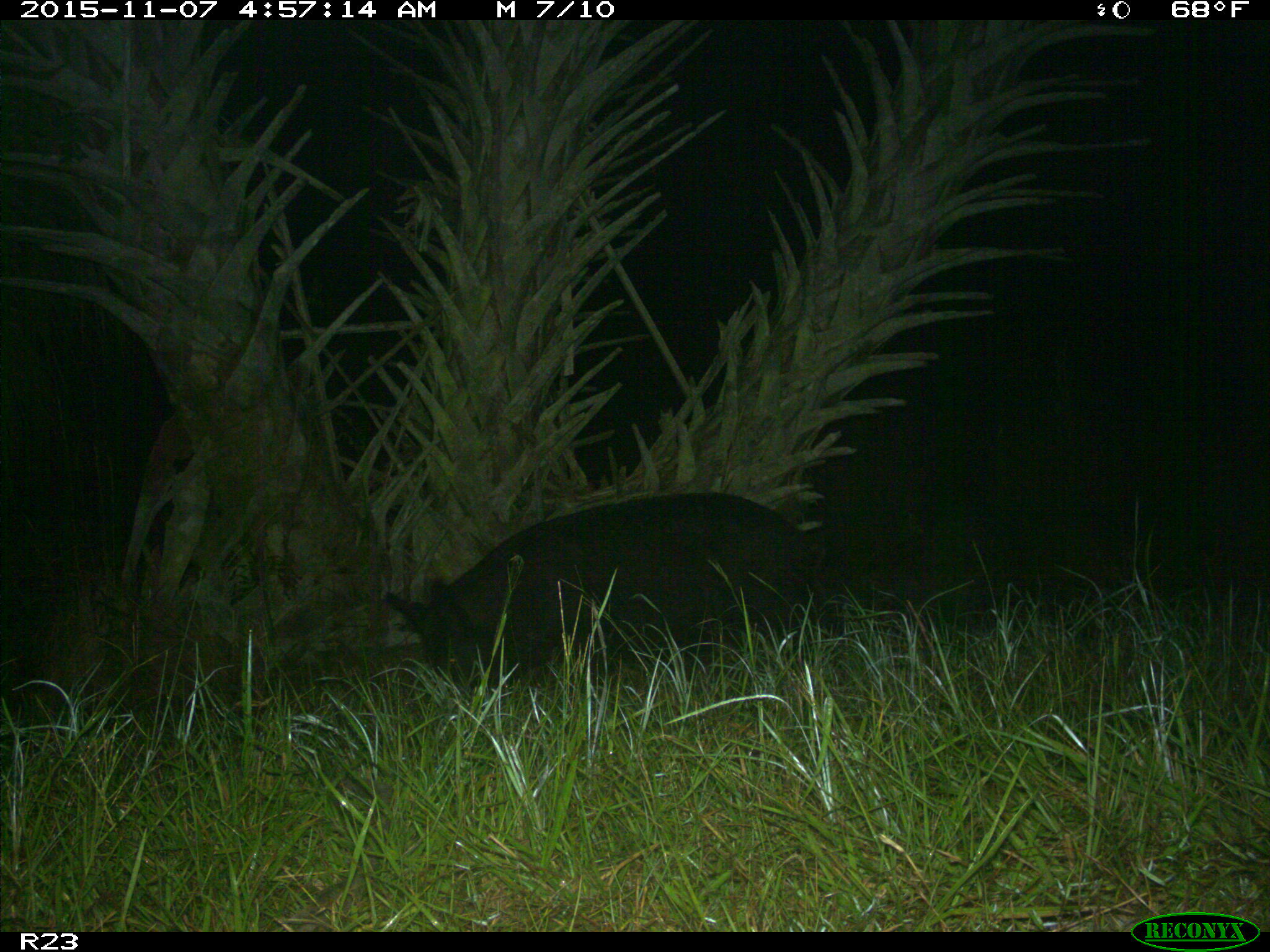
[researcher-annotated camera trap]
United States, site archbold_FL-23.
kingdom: Animalia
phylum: Chordata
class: Mammalia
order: Artiodactyla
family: Suidae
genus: Sus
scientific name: Sus scrofa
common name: wild boar